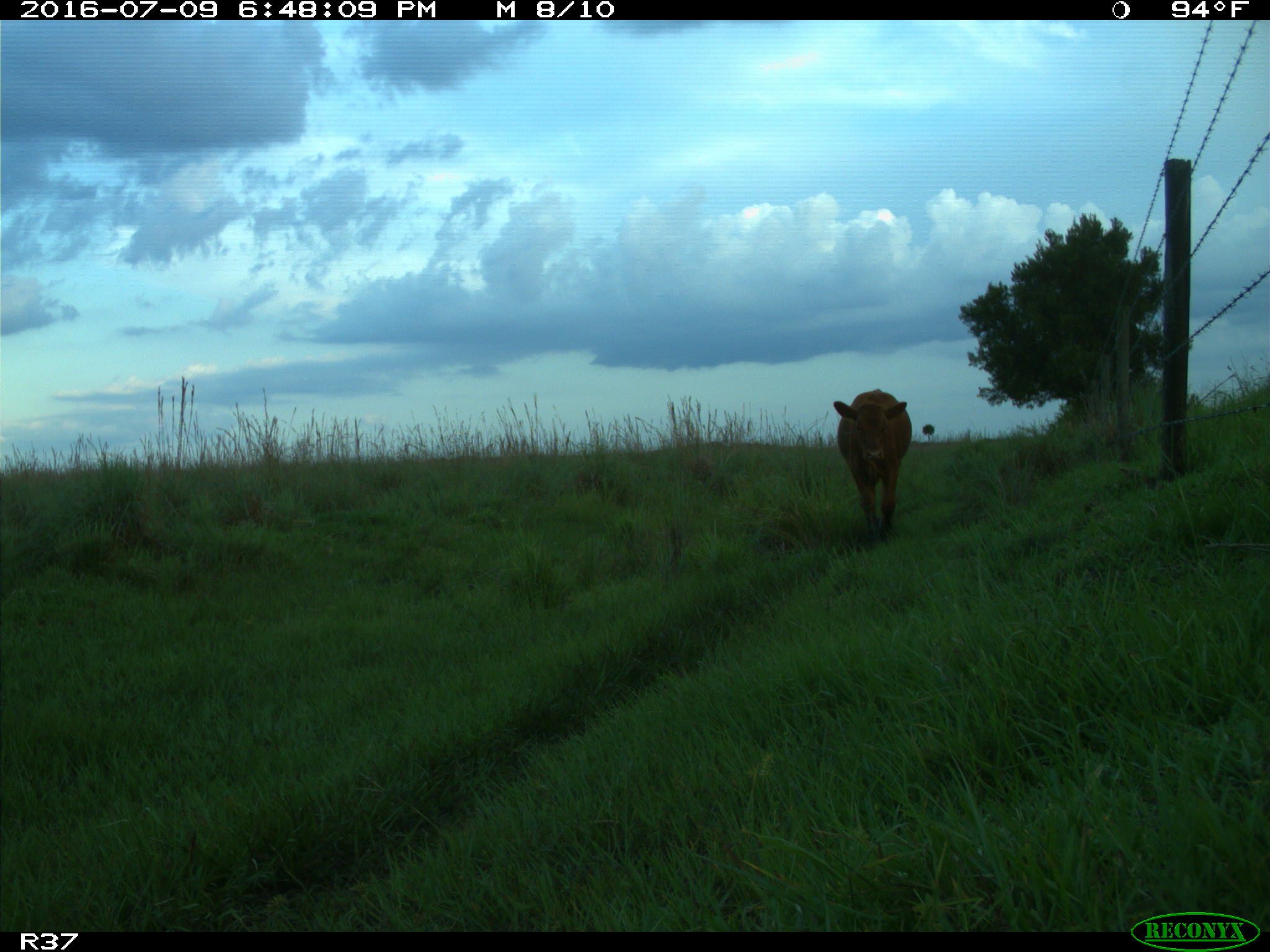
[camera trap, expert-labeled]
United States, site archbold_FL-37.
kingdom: Animalia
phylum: Chordata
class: Mammalia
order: Artiodactyla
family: Bovidae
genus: Bos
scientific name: Bos taurus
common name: domestic cow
Bos taurus (domestic cow).